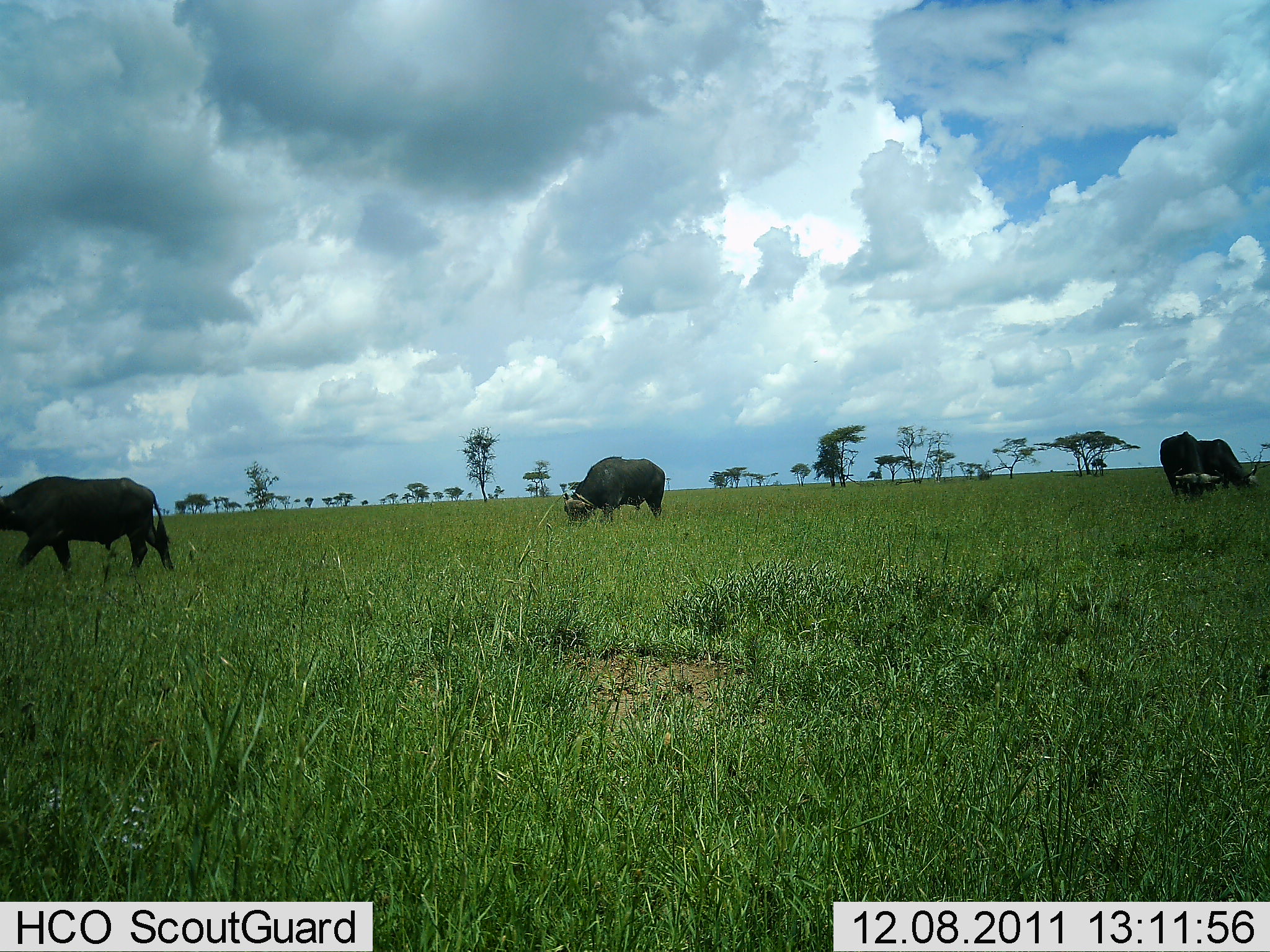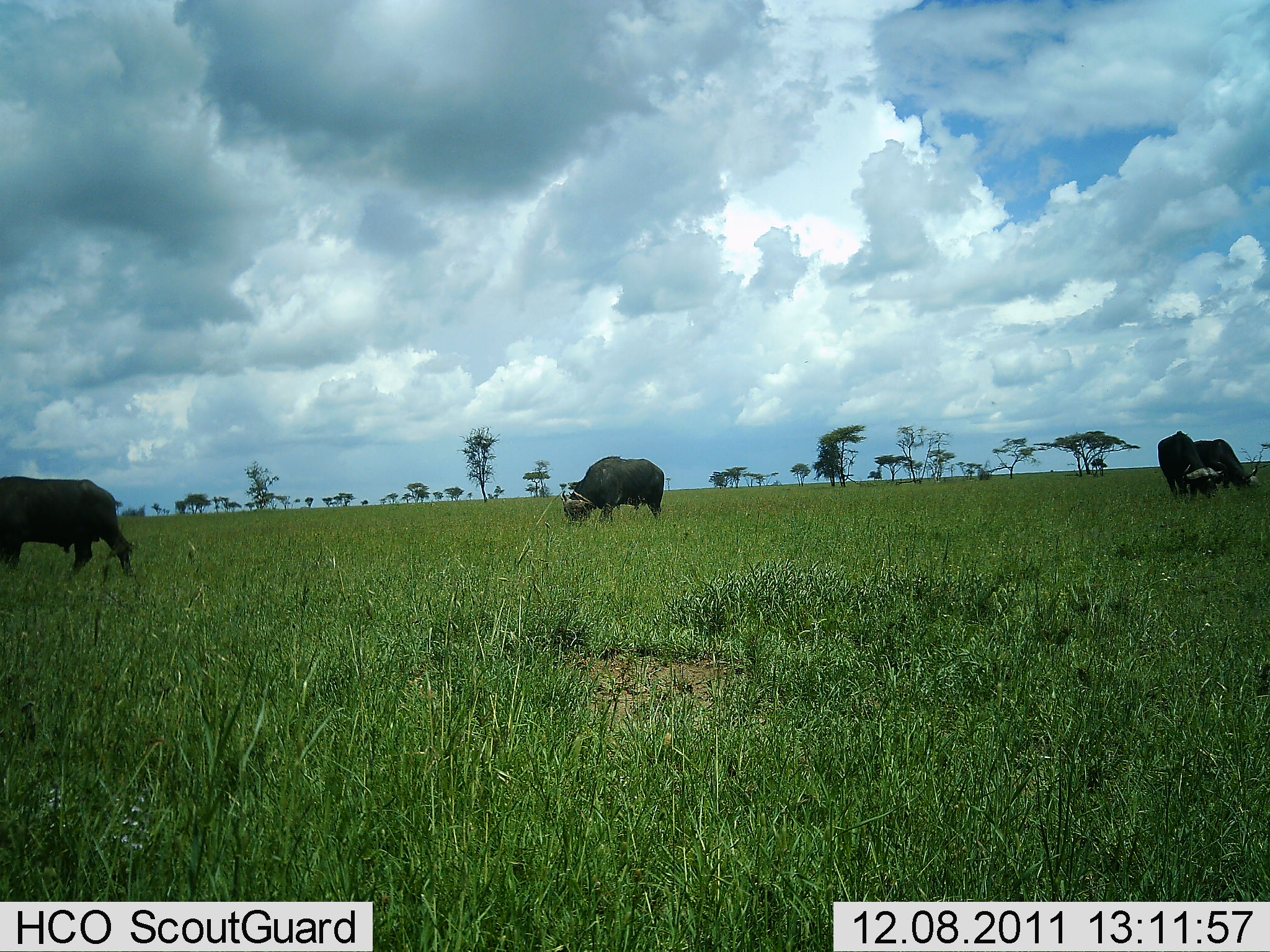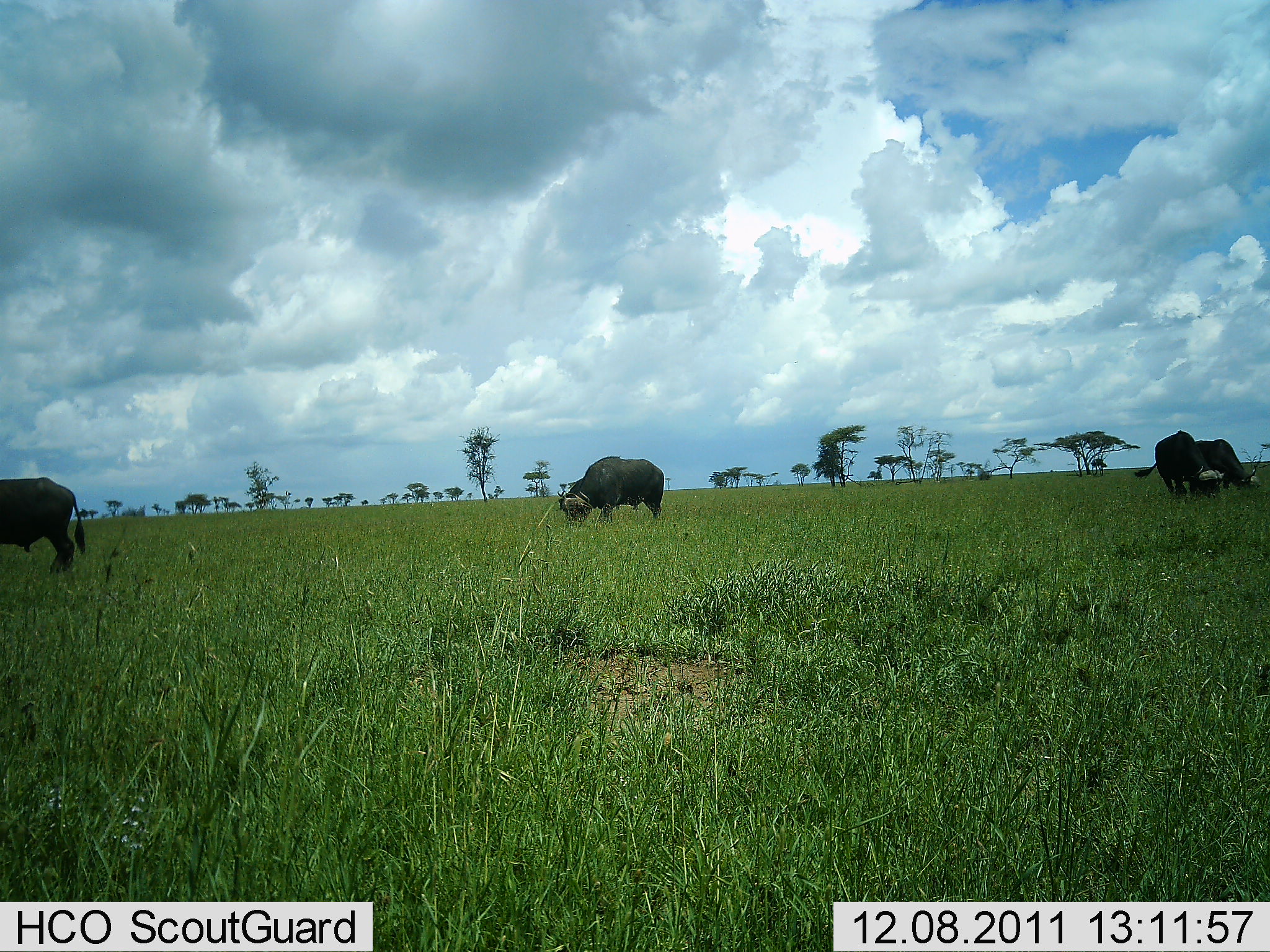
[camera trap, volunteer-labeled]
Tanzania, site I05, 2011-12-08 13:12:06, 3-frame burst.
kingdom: Animalia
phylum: Chordata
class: Mammalia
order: Artiodactyla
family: Bovidae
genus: Syncerus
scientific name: Syncerus caffer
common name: cape buffalo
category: buffalo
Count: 4.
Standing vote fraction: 21%.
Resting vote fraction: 0%.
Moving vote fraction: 43%.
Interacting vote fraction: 0%.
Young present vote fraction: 0%.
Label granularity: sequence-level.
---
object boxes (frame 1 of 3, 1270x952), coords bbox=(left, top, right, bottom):
animal: bbox=(0, 475, 175, 576); bbox=(564, 456, 666, 524); bbox=(1199, 438, 1258, 487); bbox=(1160, 431, 1204, 495)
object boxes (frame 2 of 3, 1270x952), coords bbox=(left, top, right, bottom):
animal: bbox=(0, 475, 134, 575); bbox=(558, 456, 665, 526); bbox=(1157, 430, 1225, 500); bbox=(1195, 438, 1260, 488)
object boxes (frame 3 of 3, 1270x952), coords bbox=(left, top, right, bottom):
animal: bbox=(0, 477, 86, 575); bbox=(557, 456, 666, 525); bbox=(1134, 430, 1227, 497); bbox=(1196, 438, 1256, 492)